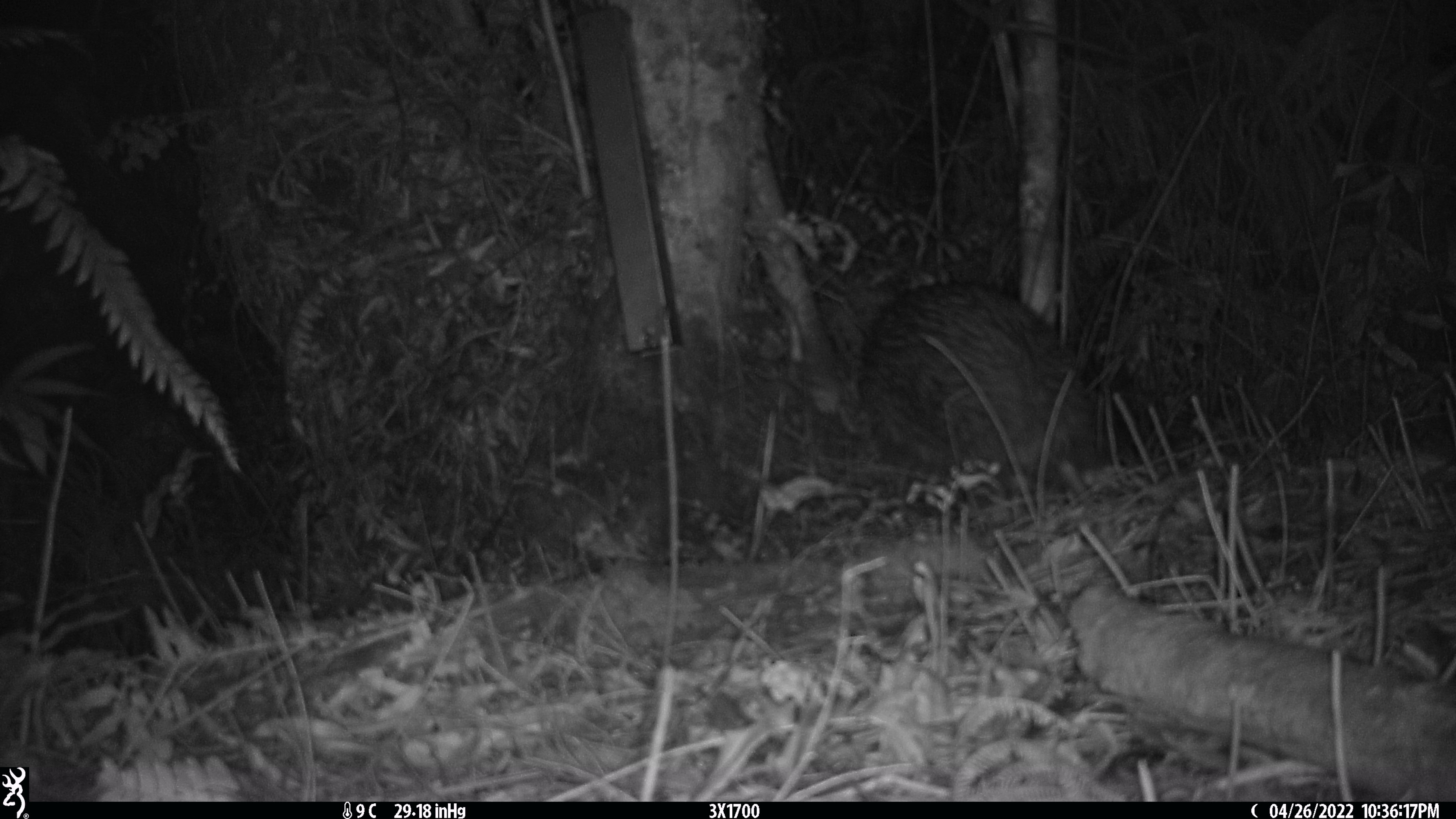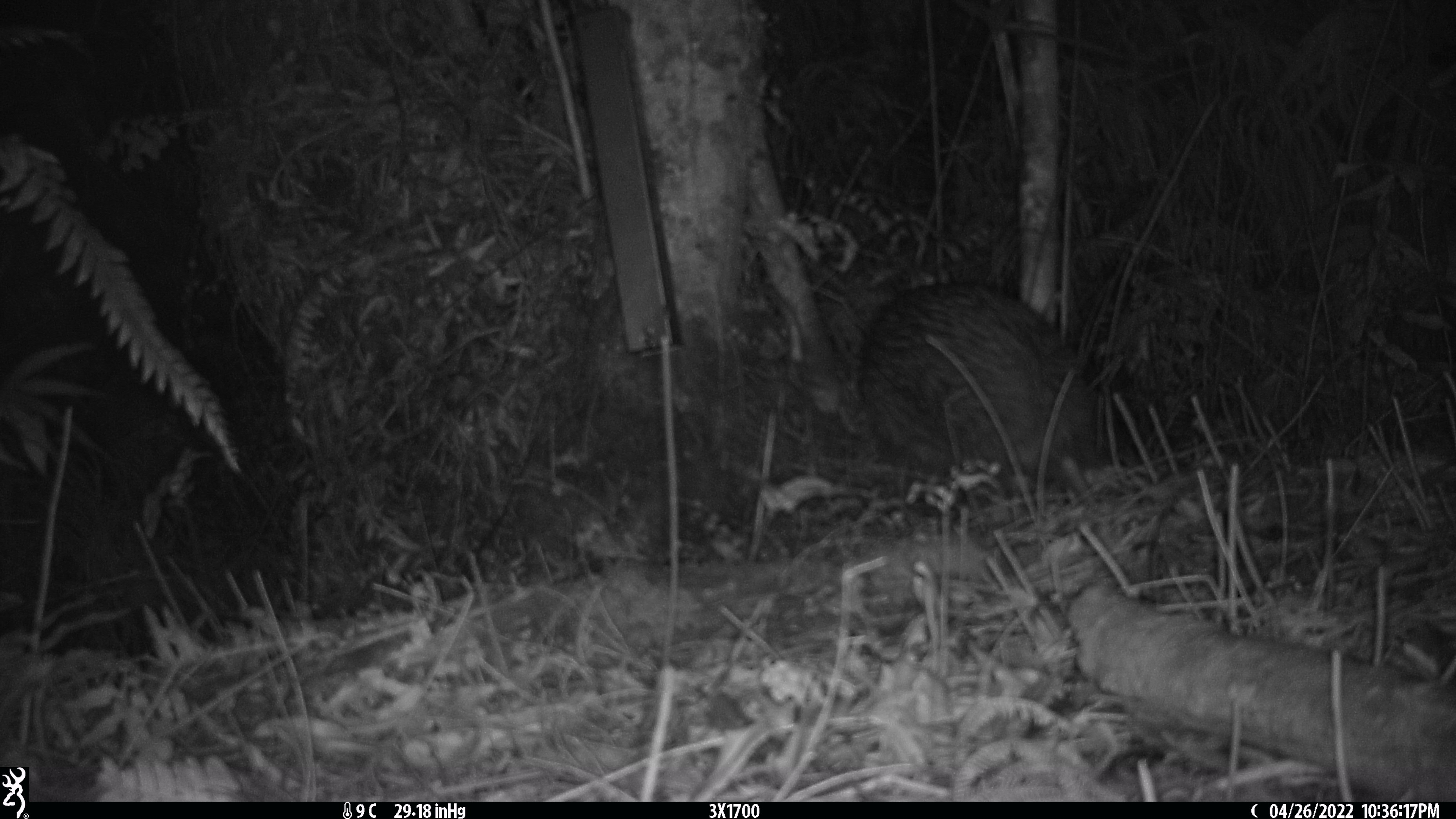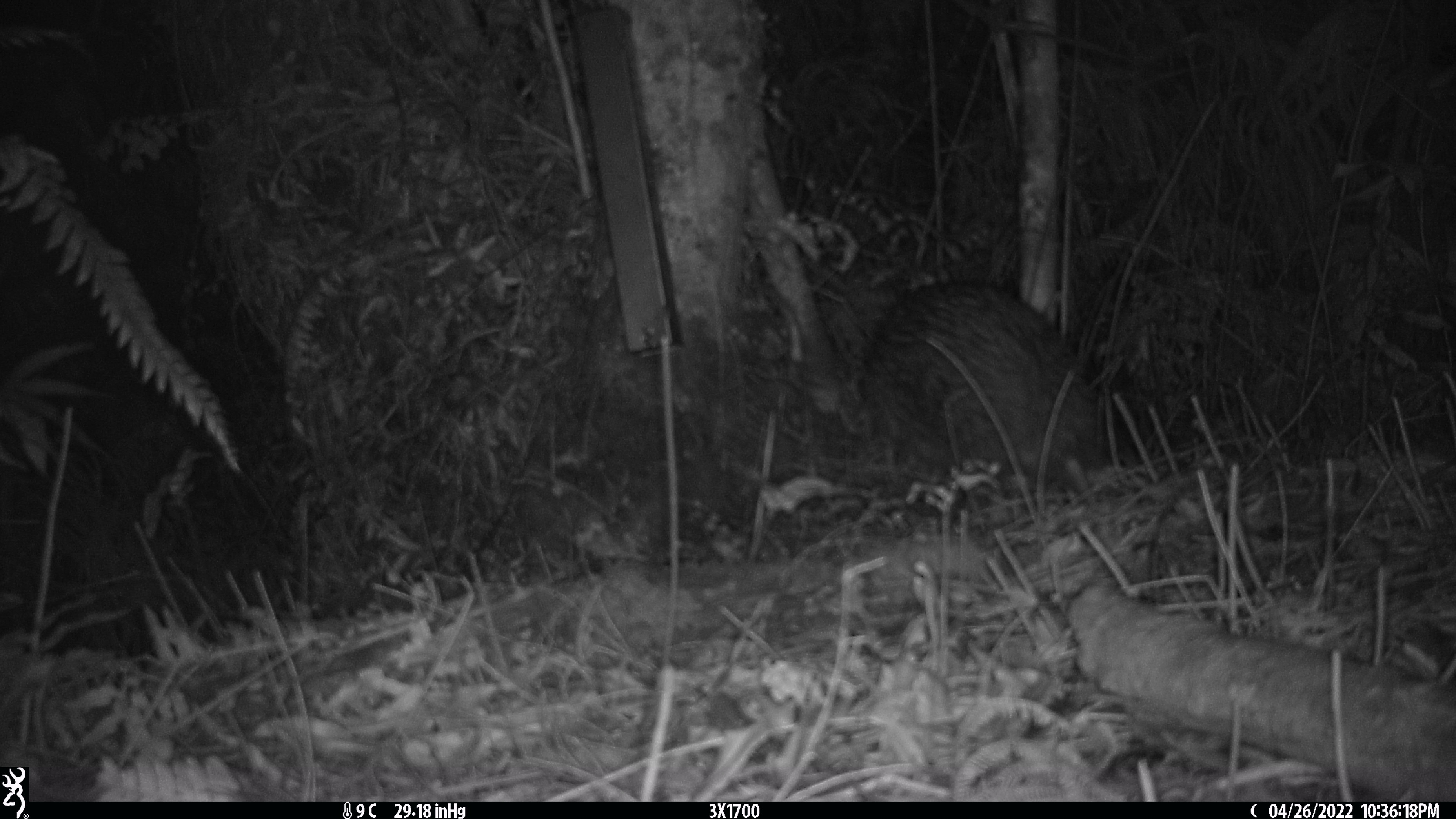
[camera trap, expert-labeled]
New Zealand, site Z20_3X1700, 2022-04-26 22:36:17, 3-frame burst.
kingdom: Animalia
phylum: Chordata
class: Aves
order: Apterygiformes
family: Apterygidae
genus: Apteryx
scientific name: Apteryx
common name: kiwi